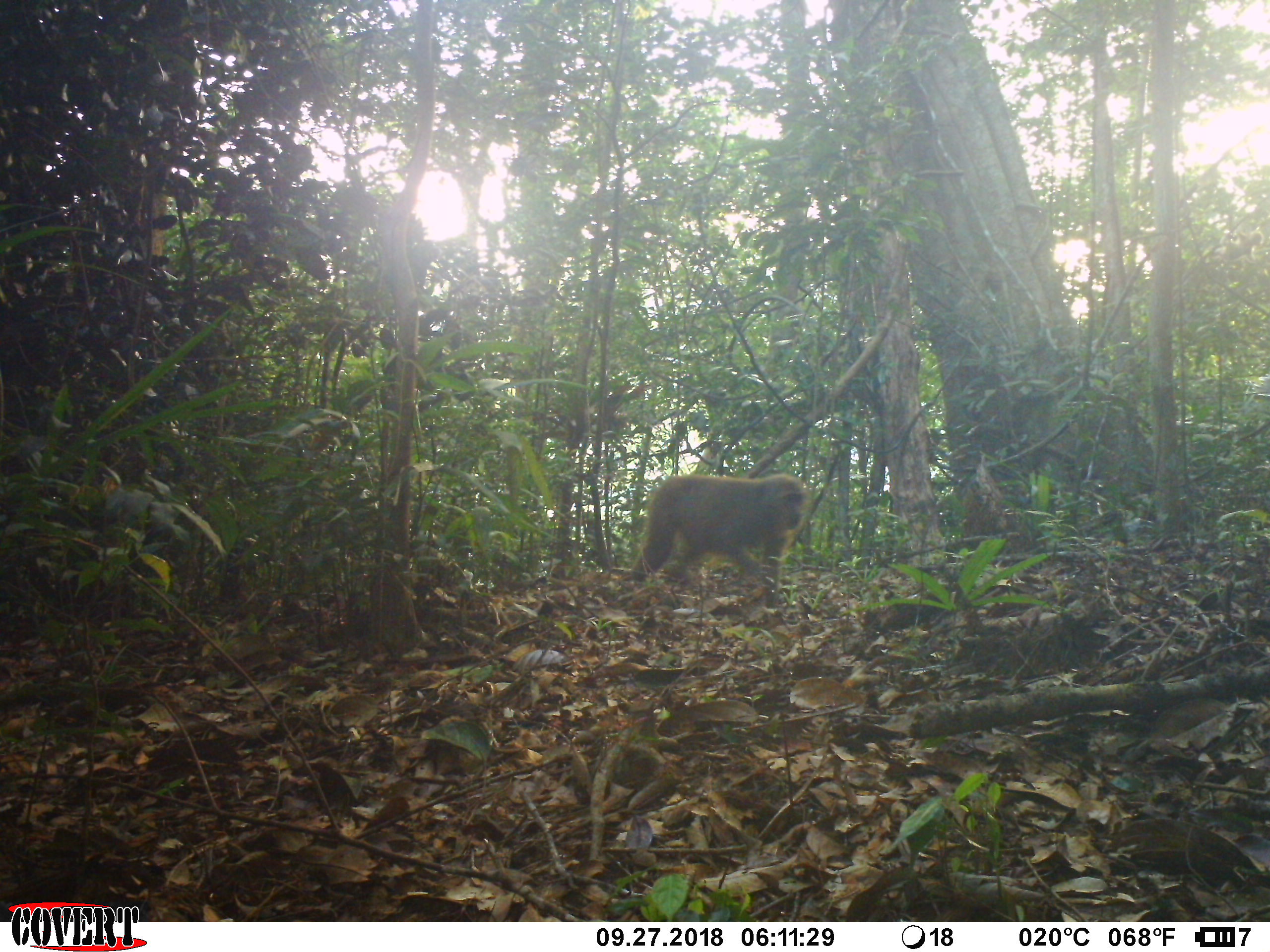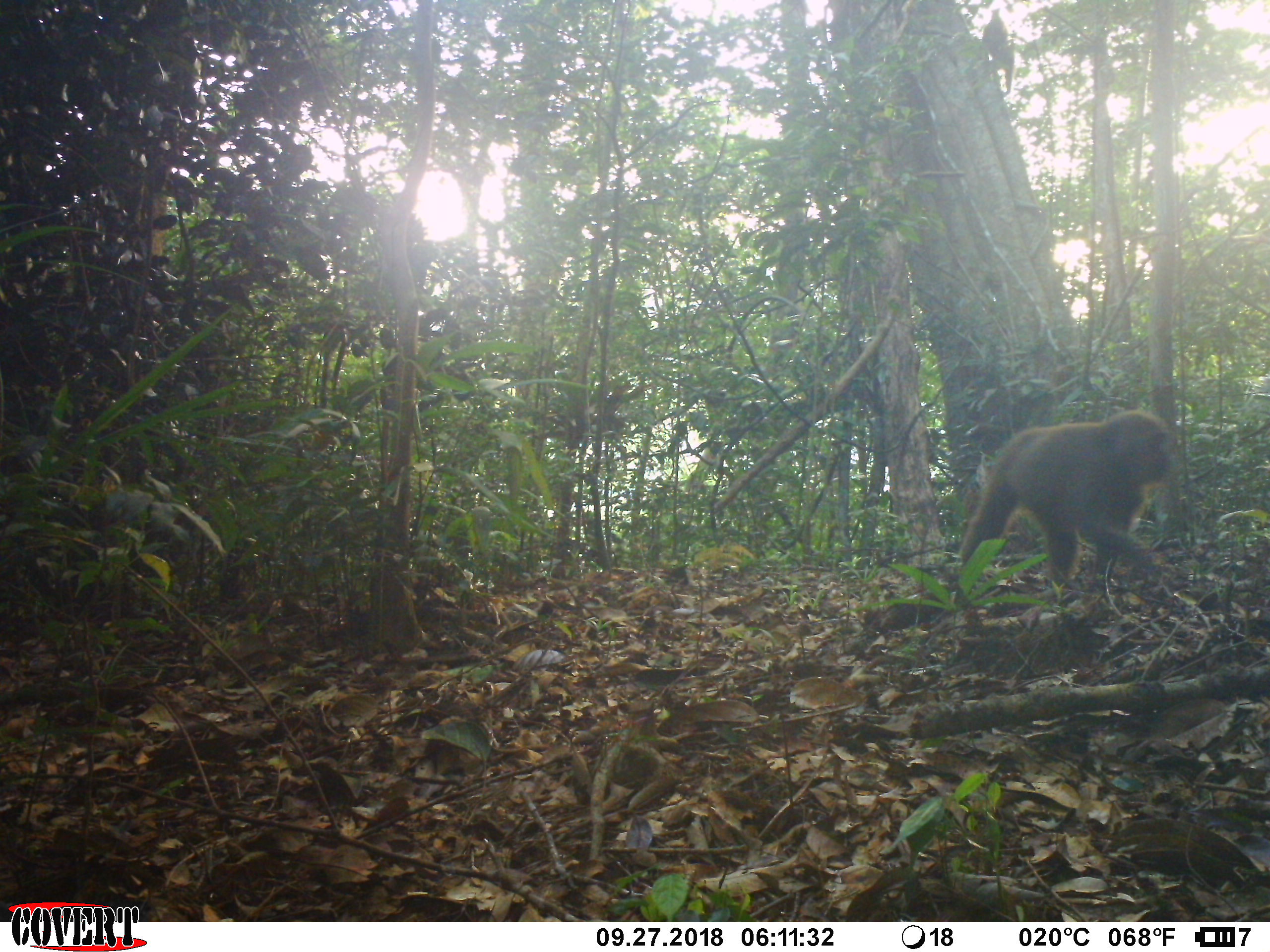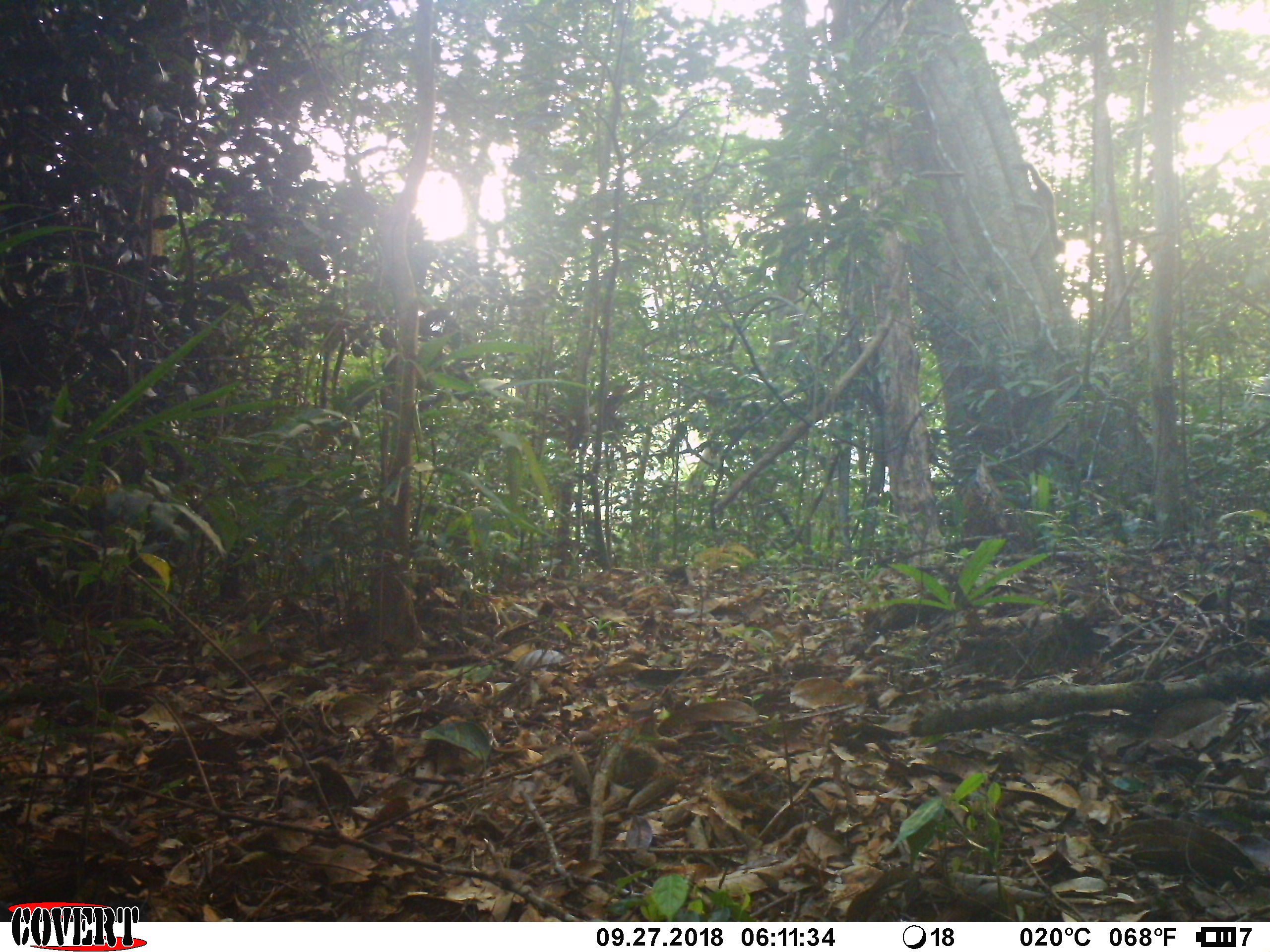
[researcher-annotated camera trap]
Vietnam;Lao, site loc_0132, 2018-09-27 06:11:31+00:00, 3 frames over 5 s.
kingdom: Animalia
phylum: Chordata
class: Mammalia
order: Primates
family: Cercopithecidae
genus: Macaca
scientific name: Macaca arctoides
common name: stump-tailed macaque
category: stump tailed macaque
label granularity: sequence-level